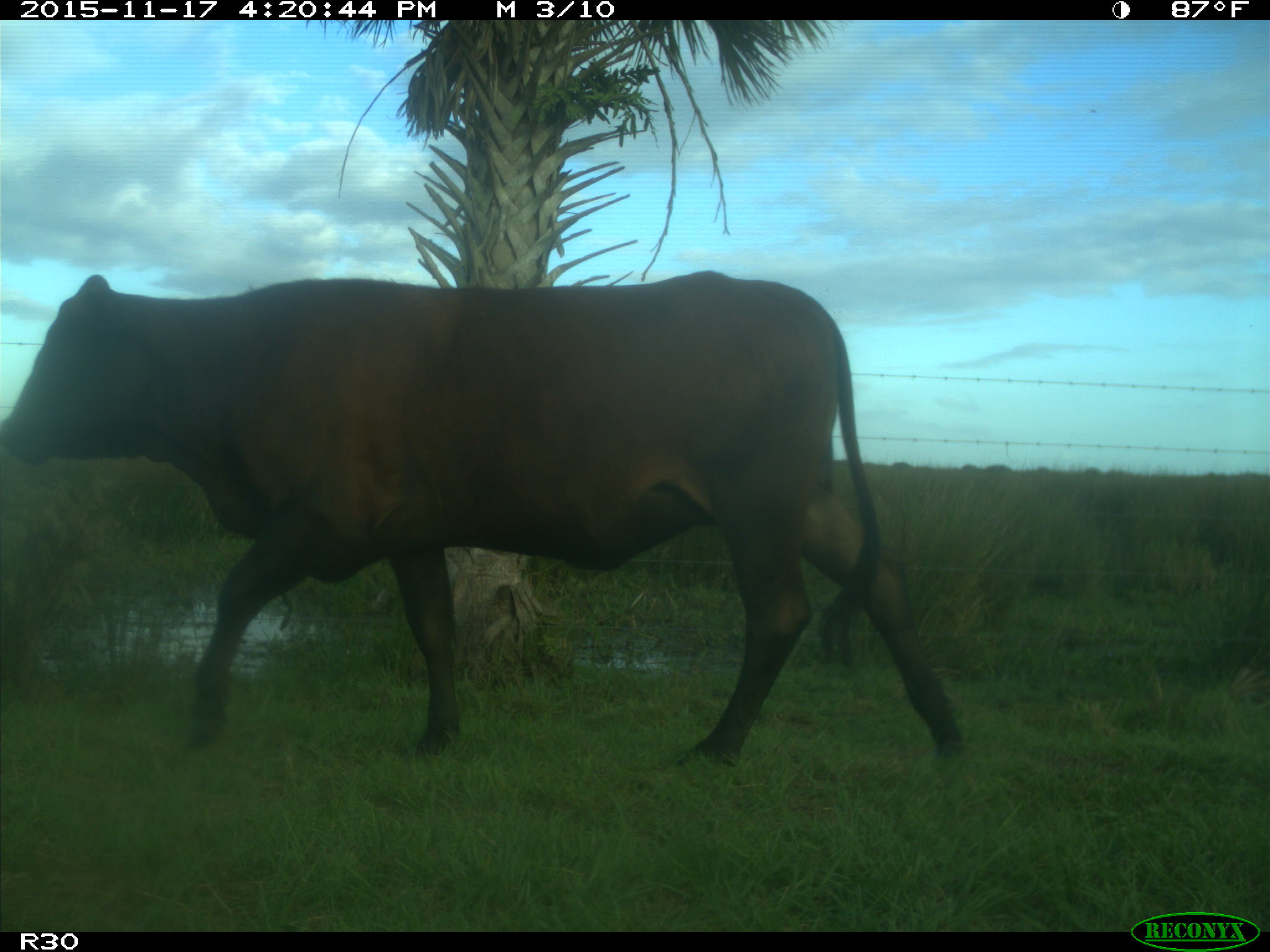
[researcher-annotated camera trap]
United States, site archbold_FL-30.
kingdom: Animalia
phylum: Chordata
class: Mammalia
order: Artiodactyla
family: Bovidae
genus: Bos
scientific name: Bos taurus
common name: domestic cow